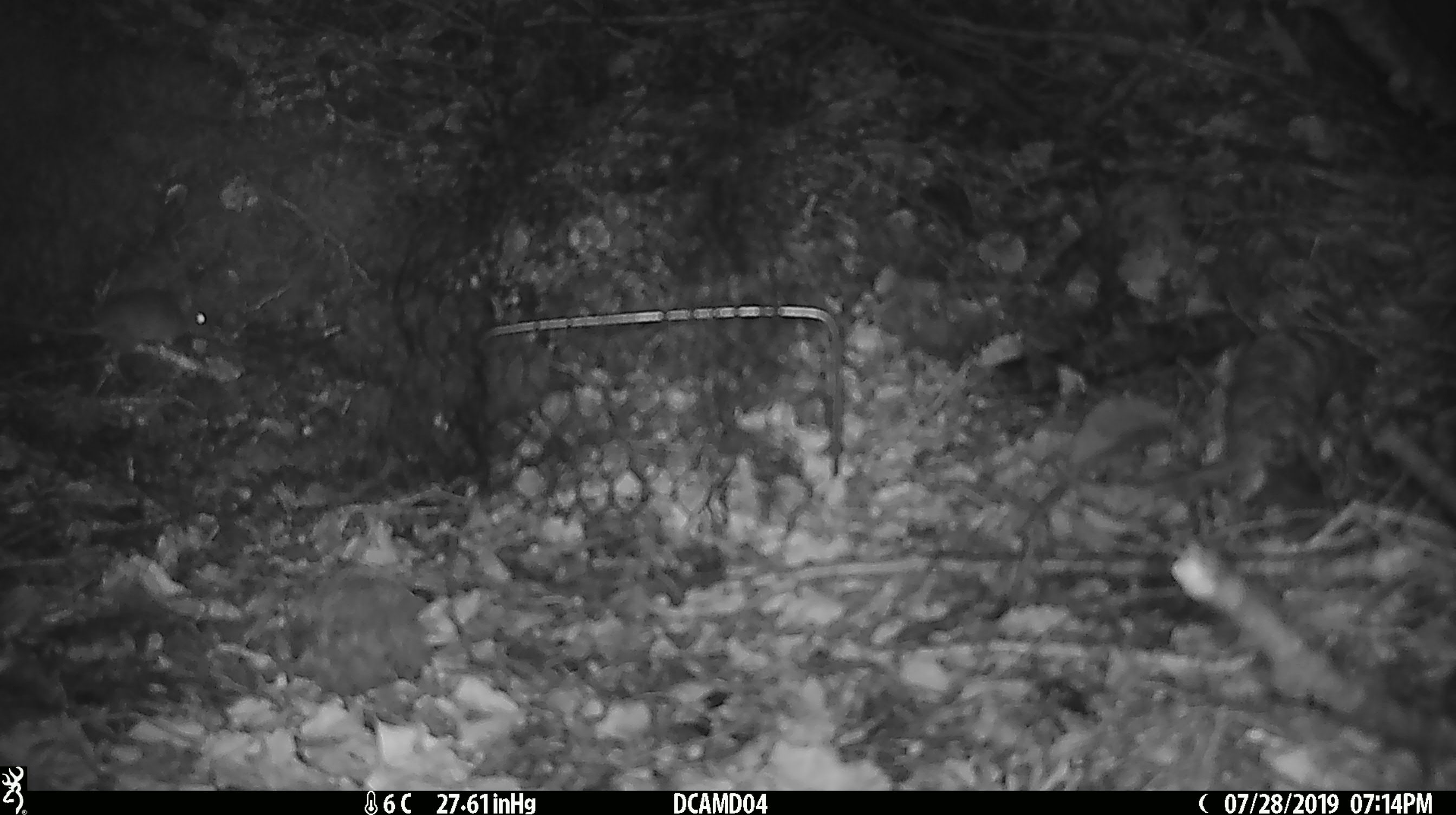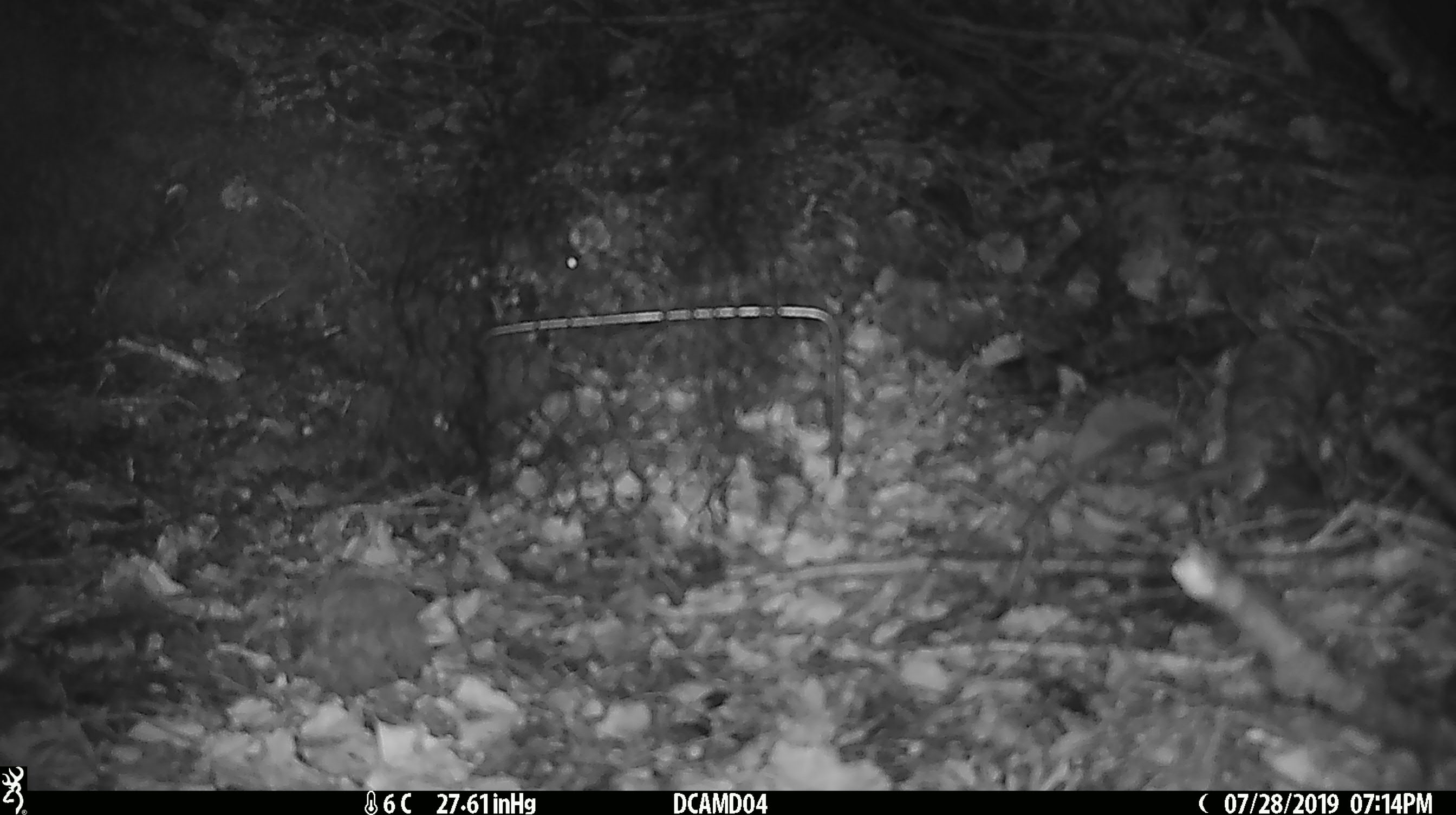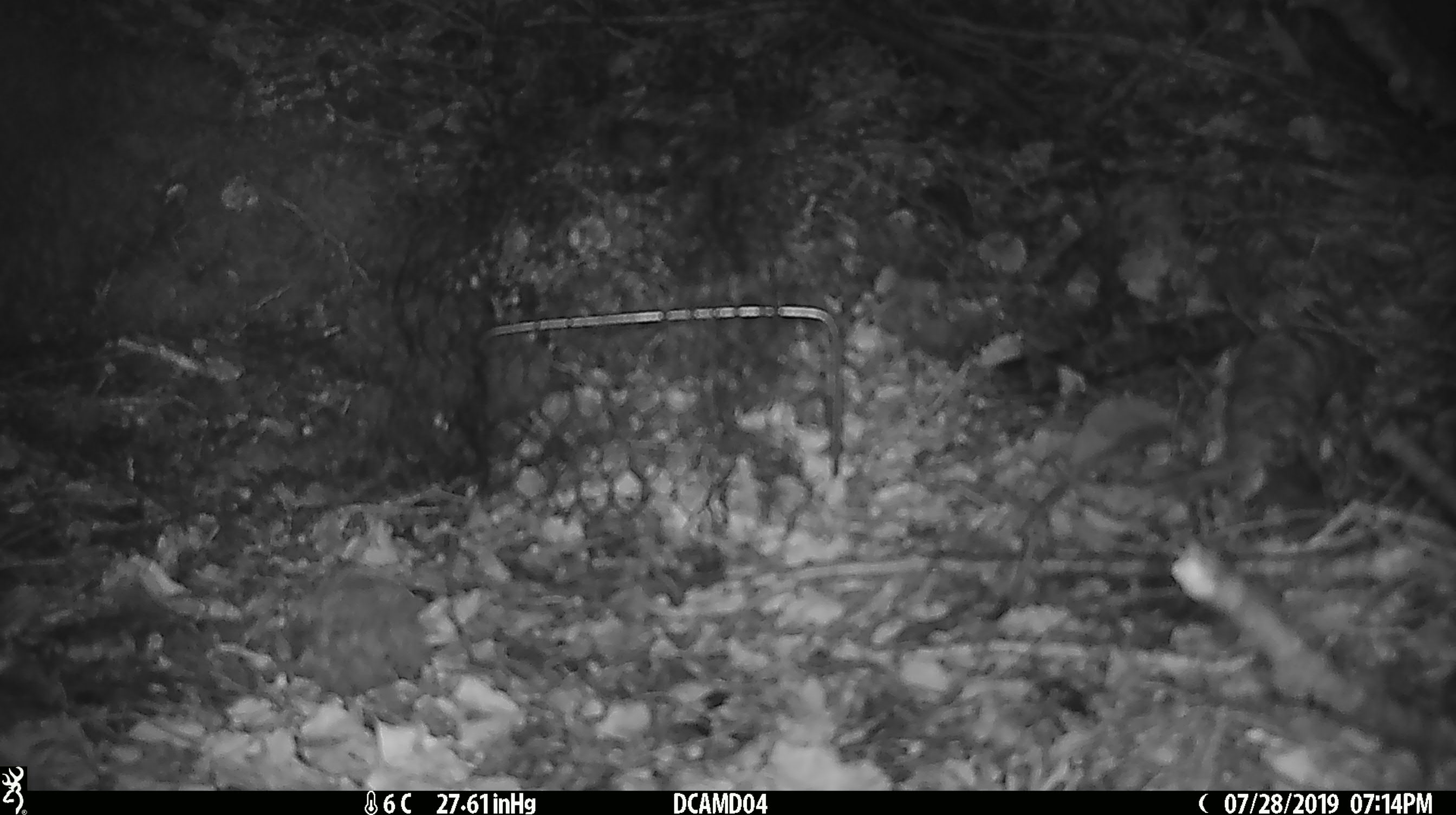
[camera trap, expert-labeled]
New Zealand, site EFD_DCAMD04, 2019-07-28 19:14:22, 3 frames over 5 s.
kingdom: Animalia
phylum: Chordata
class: Mammalia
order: Rodentia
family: Muridae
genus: Mus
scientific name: Mus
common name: mouse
Mouse (Mus).